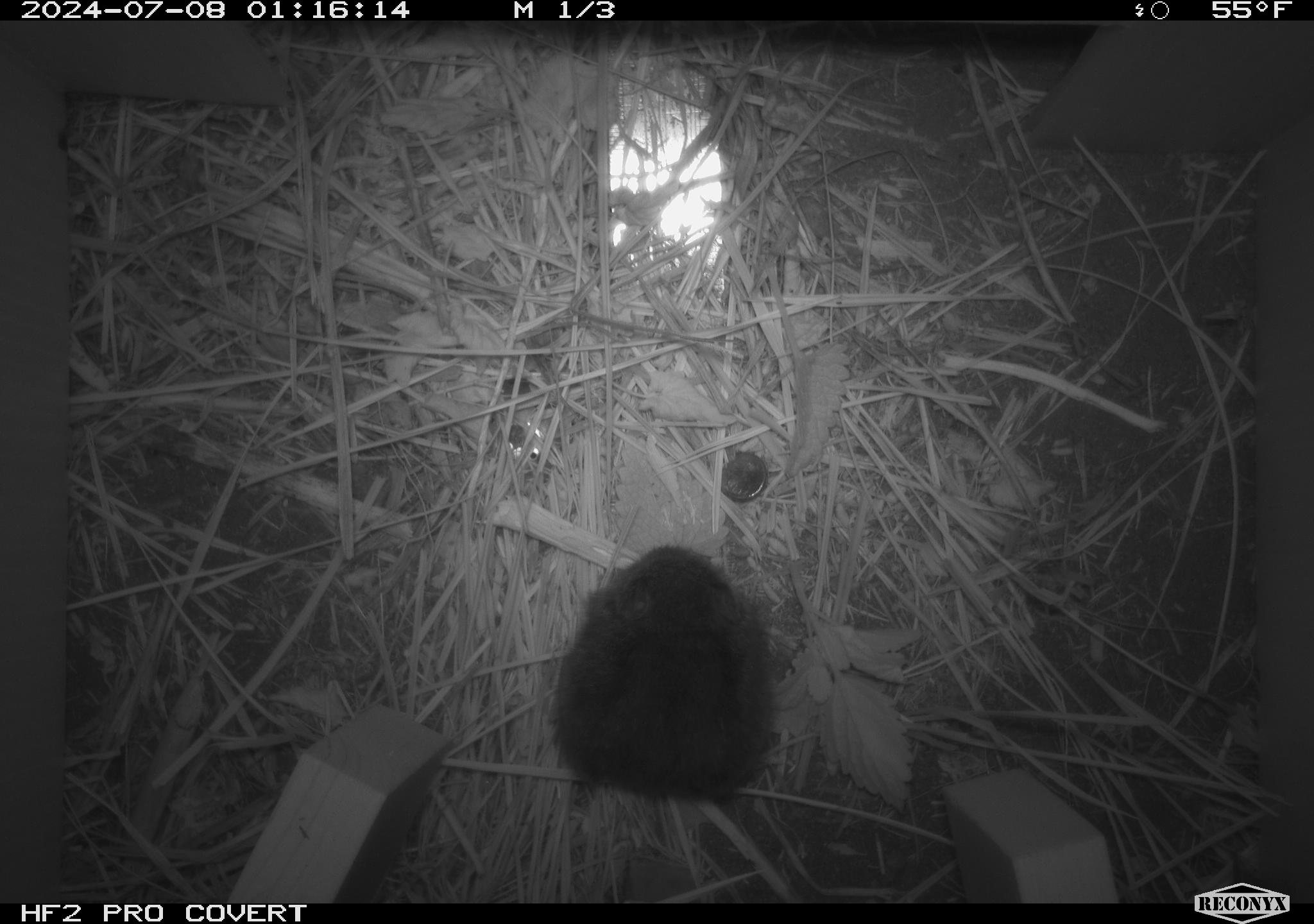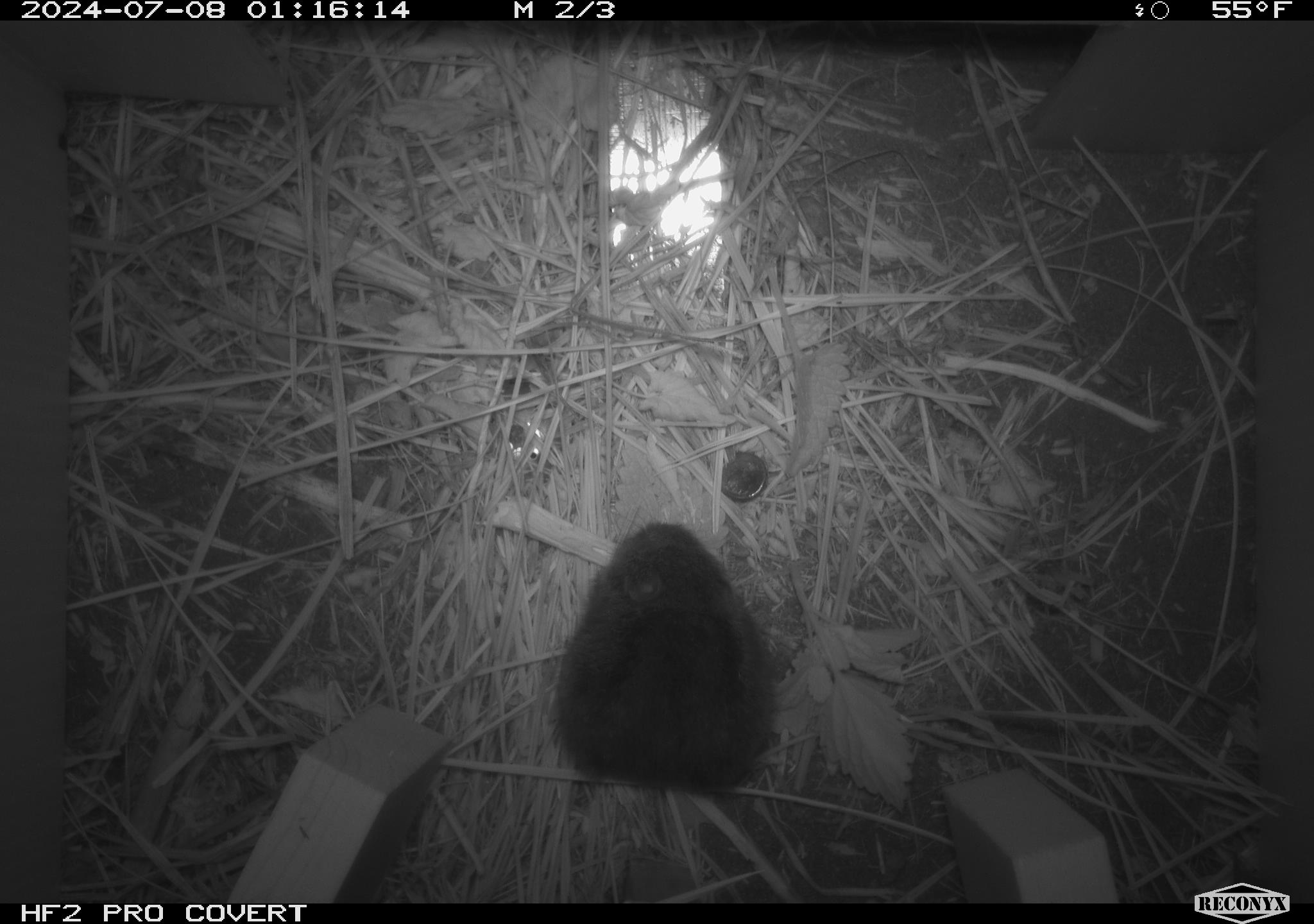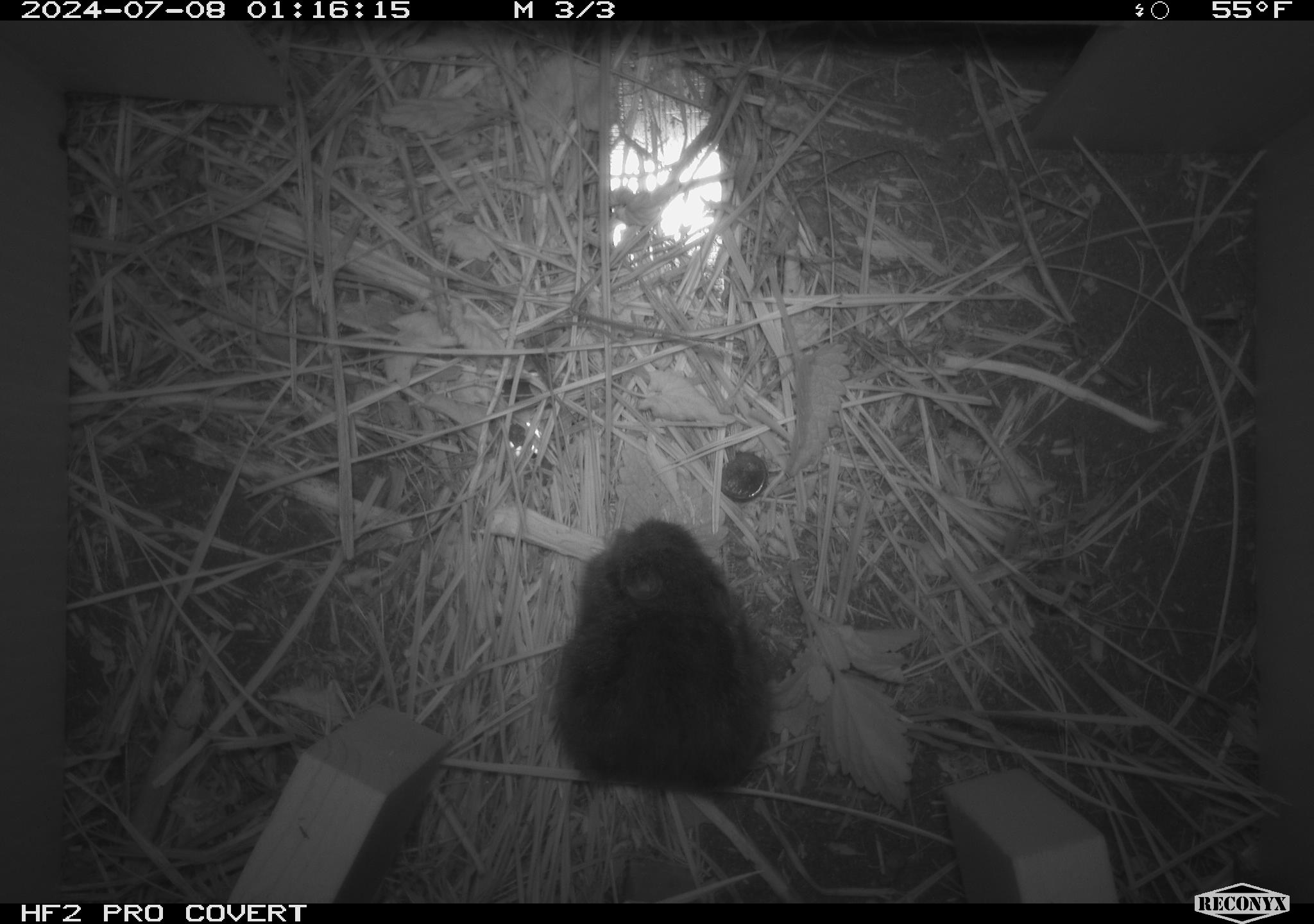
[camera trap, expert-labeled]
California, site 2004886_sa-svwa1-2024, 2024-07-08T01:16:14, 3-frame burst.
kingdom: Animalia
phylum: Chordata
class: Mammalia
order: Rodentia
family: Cricetidae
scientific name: Arvicolinae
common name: voles, lemmings, and muskrats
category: arvicolinae subfamily